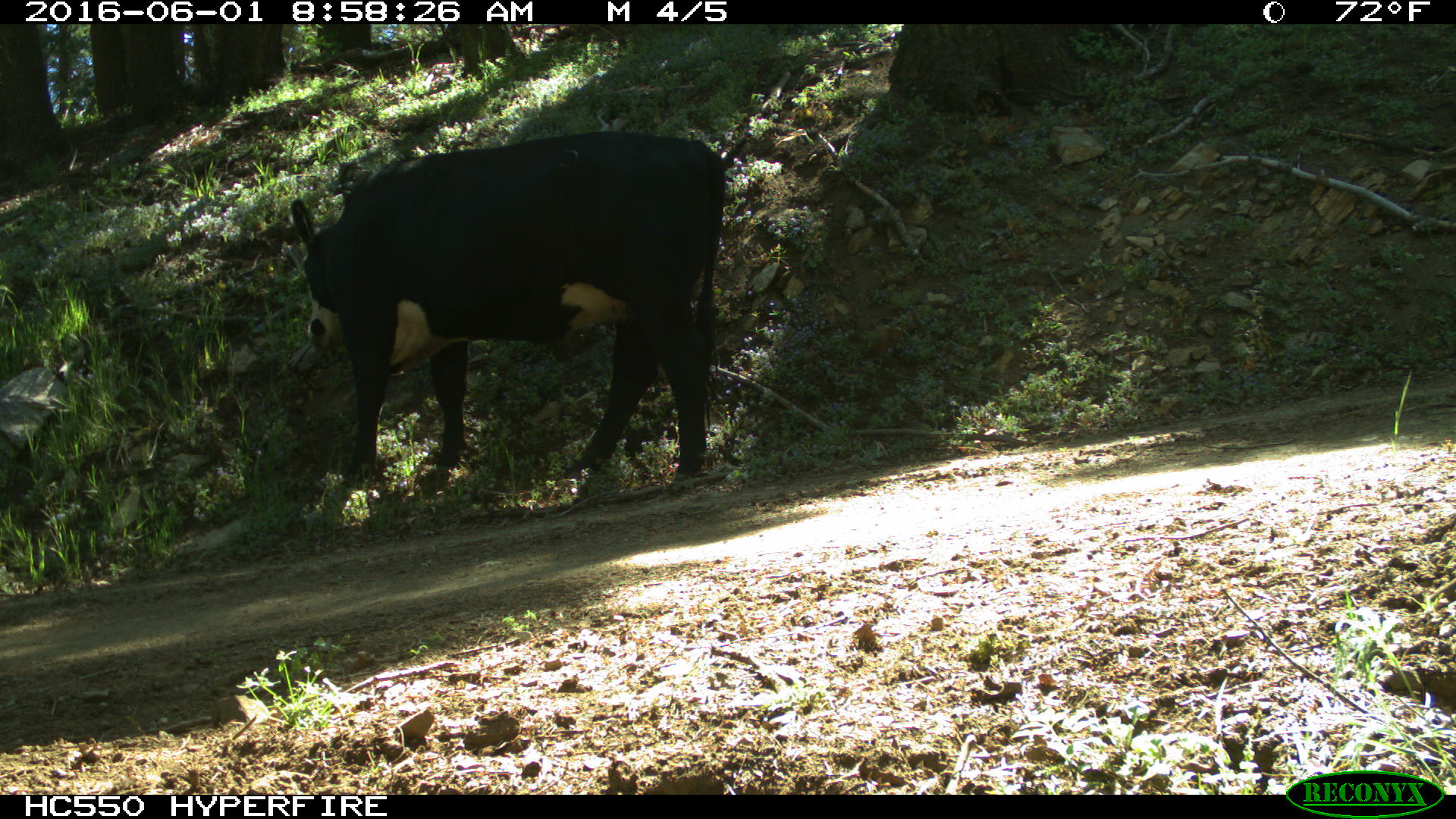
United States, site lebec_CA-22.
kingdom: Animalia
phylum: Chordata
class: Mammalia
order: Artiodactyla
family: Bovidae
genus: Bos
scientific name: Bos taurus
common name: domestic cow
Bos taurus (domestic cow).